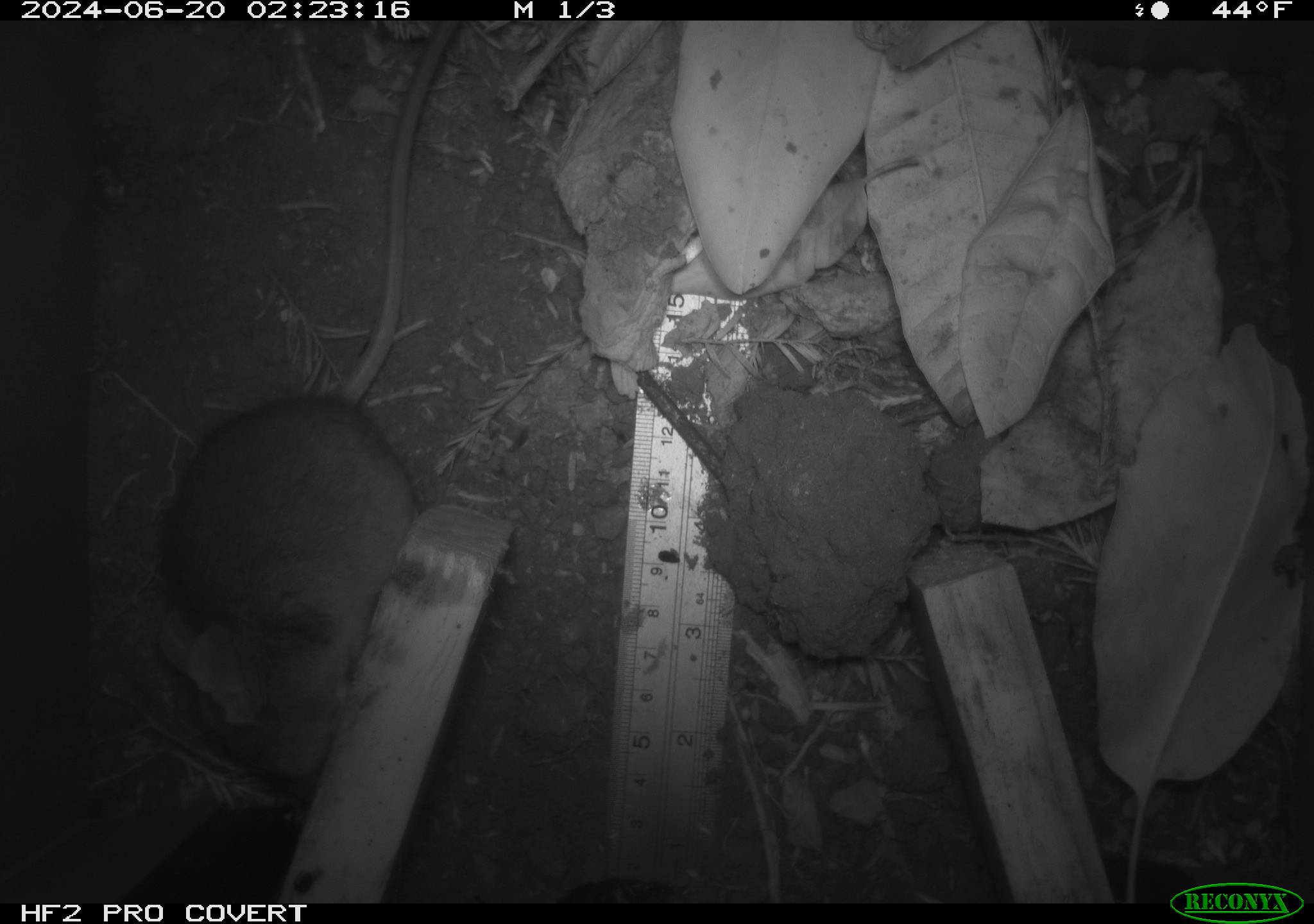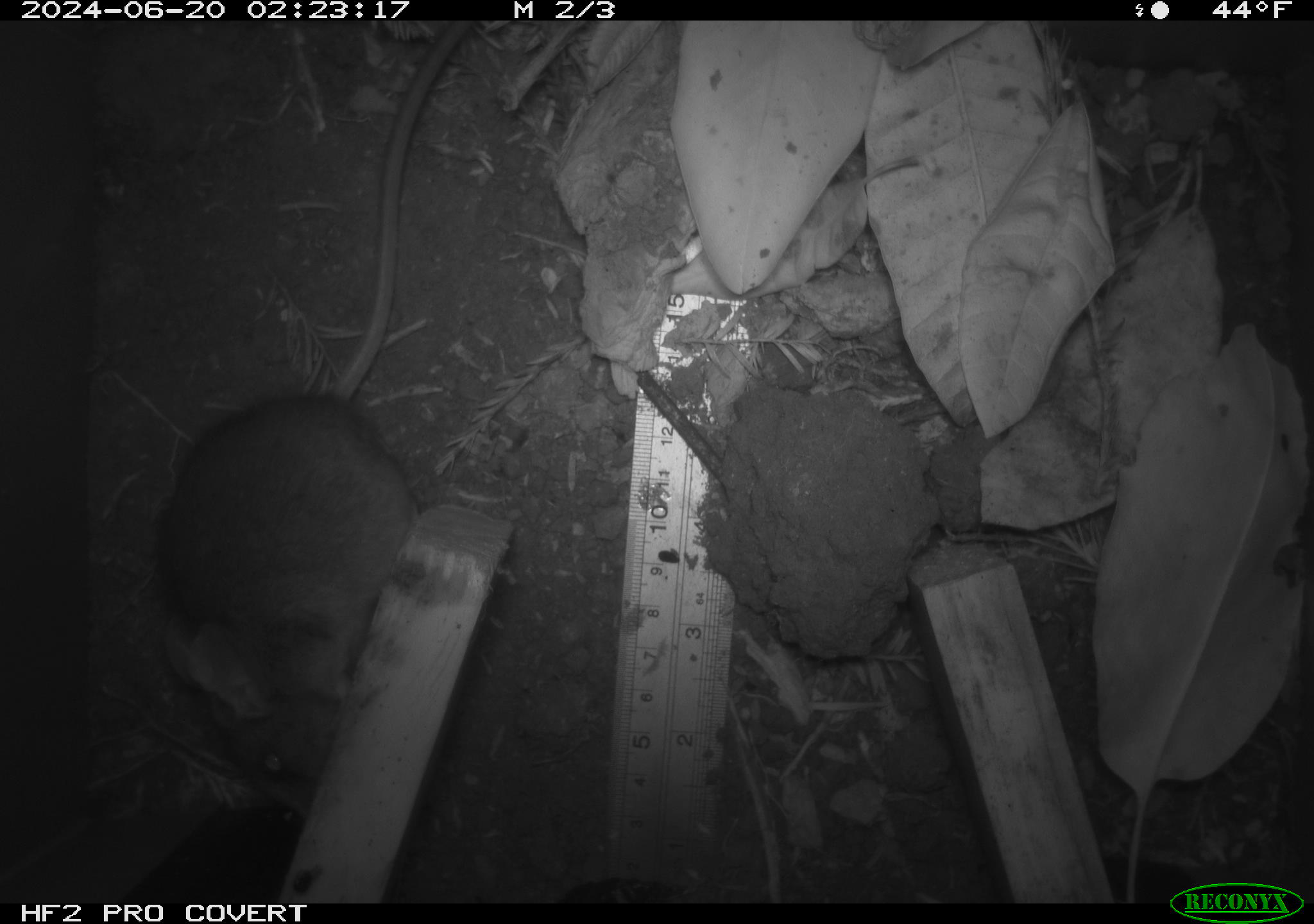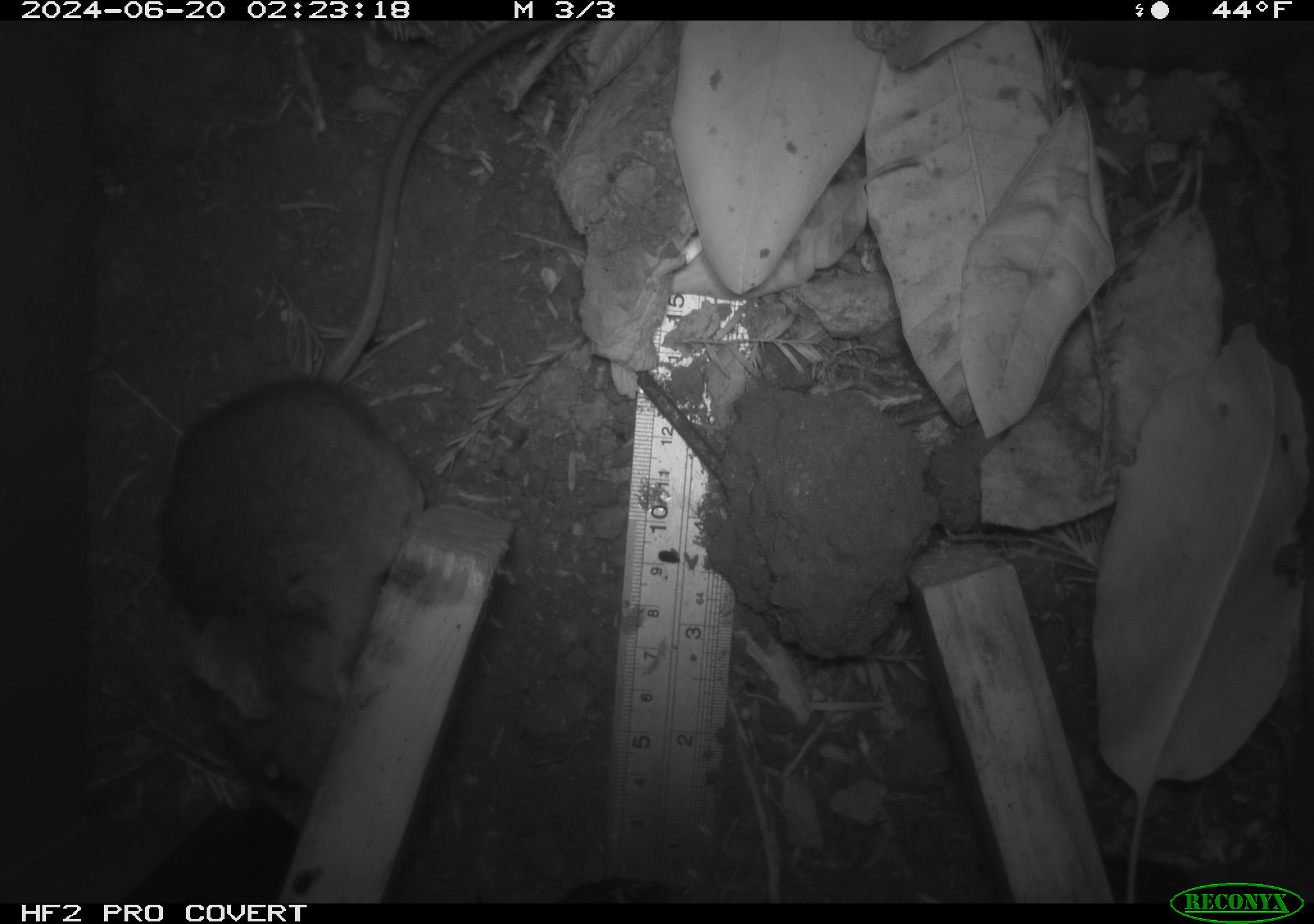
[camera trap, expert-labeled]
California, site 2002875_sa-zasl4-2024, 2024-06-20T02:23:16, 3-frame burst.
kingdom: Animalia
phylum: Chordata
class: Mammalia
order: Rodentia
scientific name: Rodentia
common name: rodent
Rodent (Rodentia).